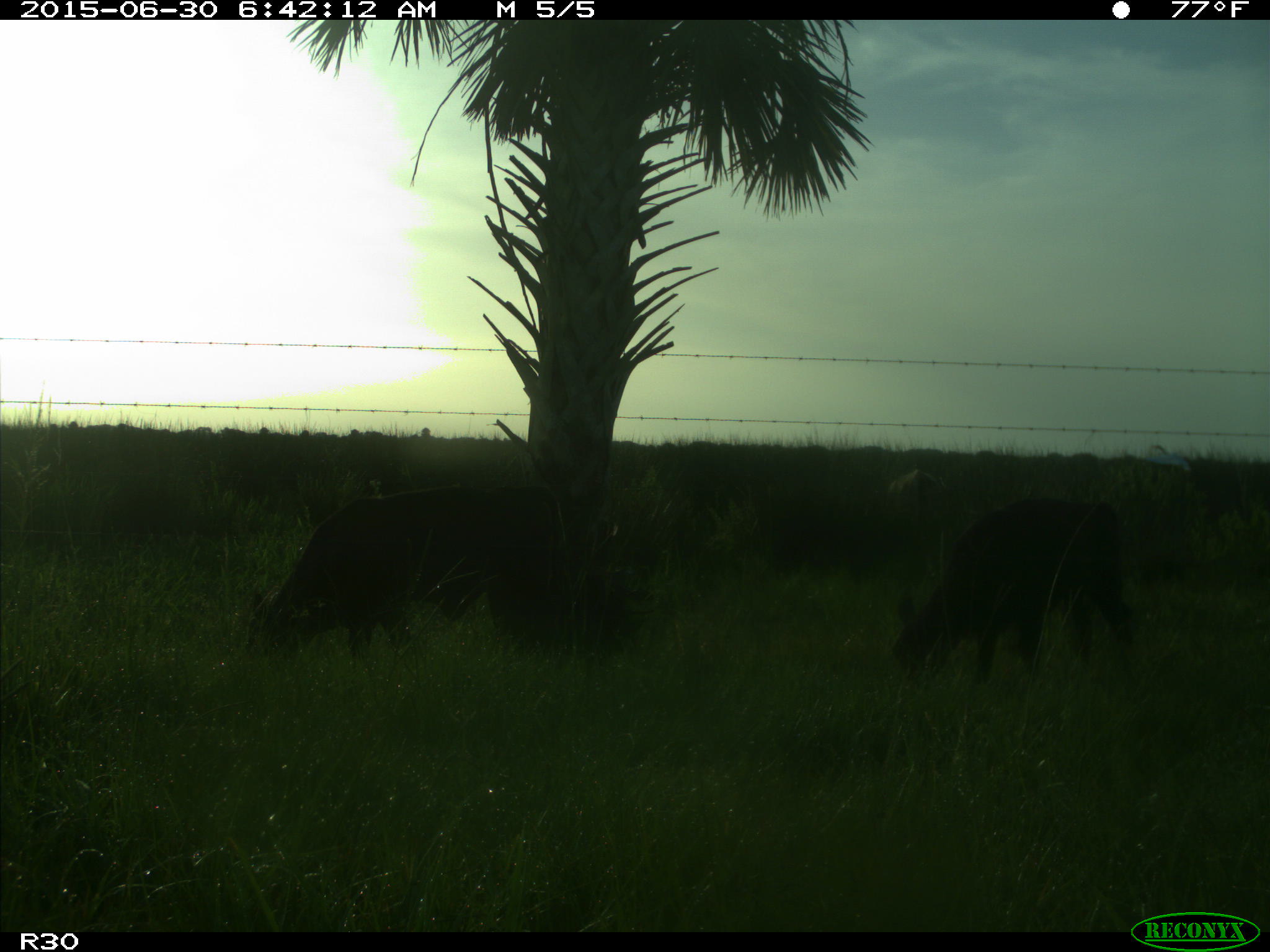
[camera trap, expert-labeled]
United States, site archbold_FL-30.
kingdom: Animalia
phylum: Chordata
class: Mammalia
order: Artiodactyla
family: Bovidae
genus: Bos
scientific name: Bos taurus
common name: domestic cow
Bos taurus (domestic cow).